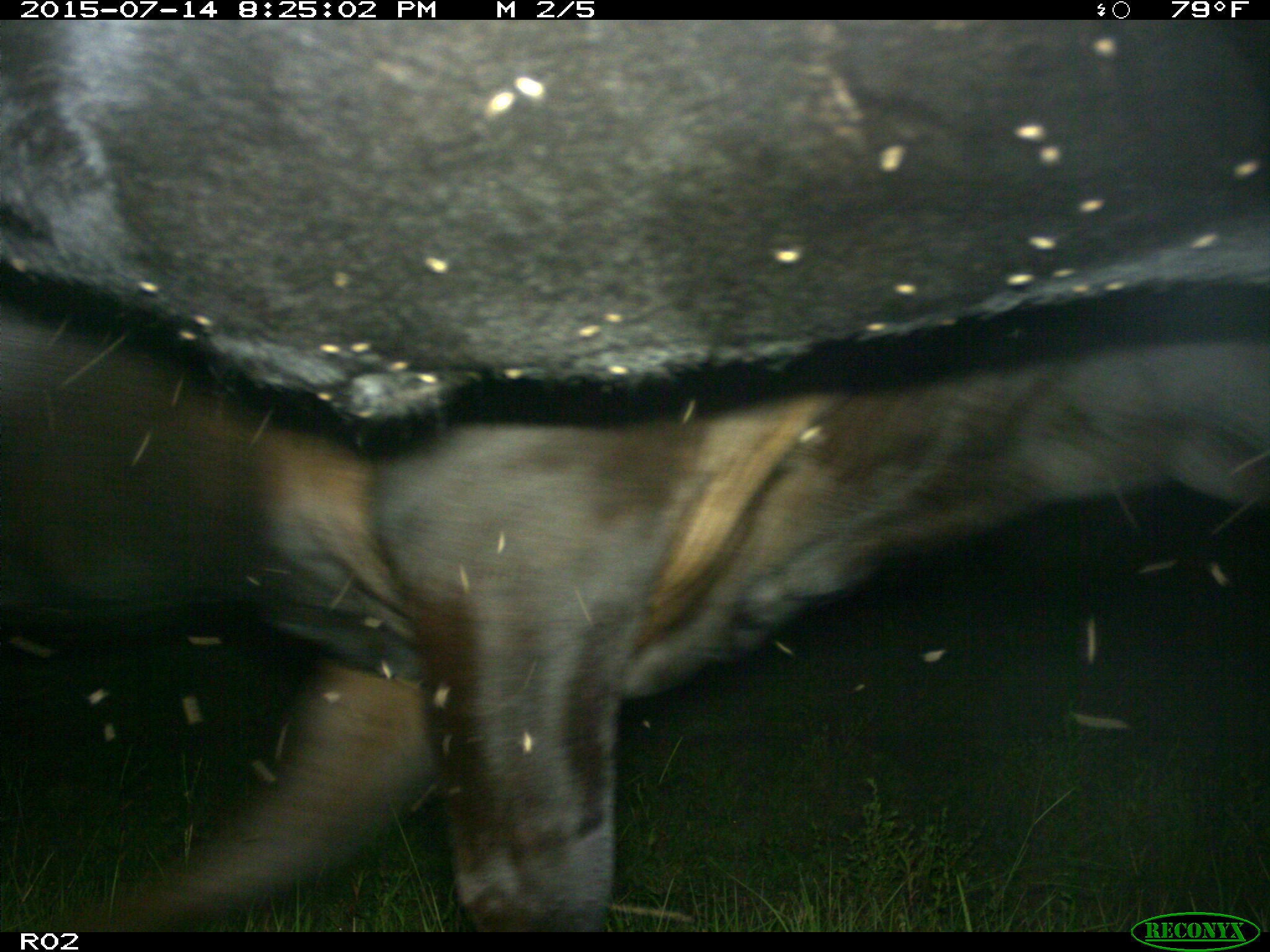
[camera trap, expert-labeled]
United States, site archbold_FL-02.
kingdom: Animalia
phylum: Chordata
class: Mammalia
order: Artiodactyla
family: Bovidae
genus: Bos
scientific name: Bos taurus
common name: domestic cow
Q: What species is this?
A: Bos taurus (domestic cow).